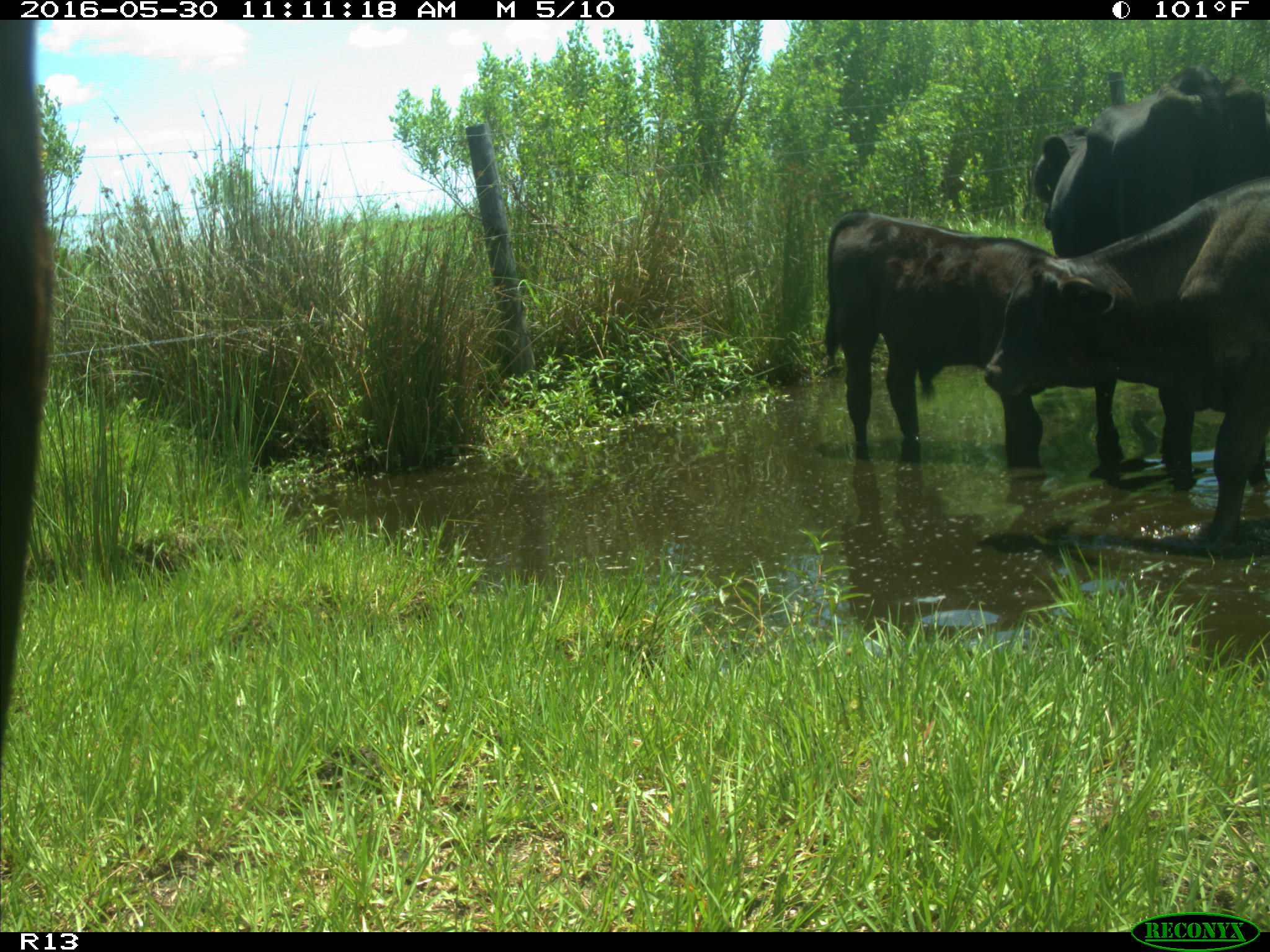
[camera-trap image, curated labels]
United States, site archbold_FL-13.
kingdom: Animalia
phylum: Chordata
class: Mammalia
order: Artiodactyla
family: Bovidae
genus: Bos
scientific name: Bos taurus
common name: domestic cow